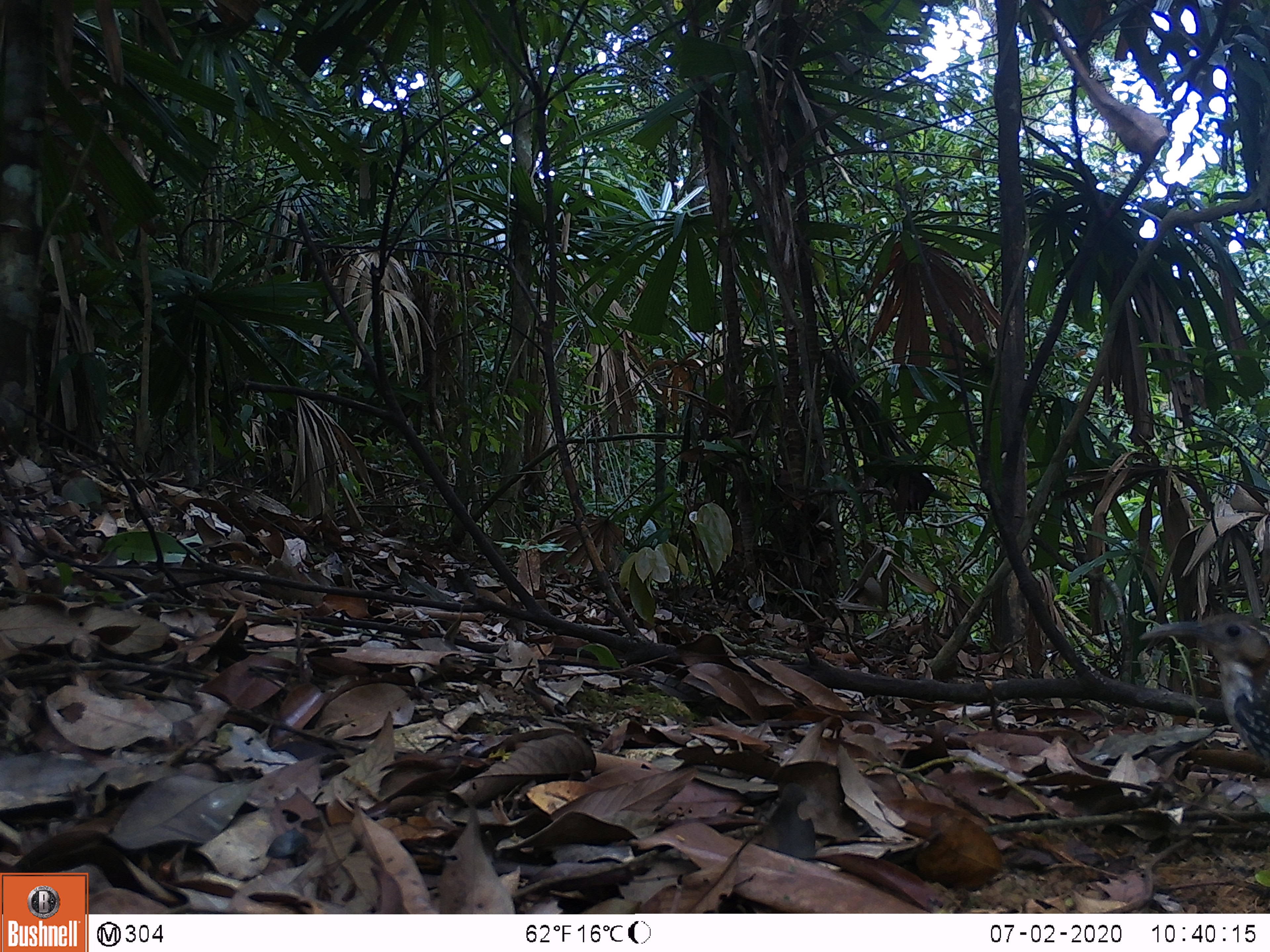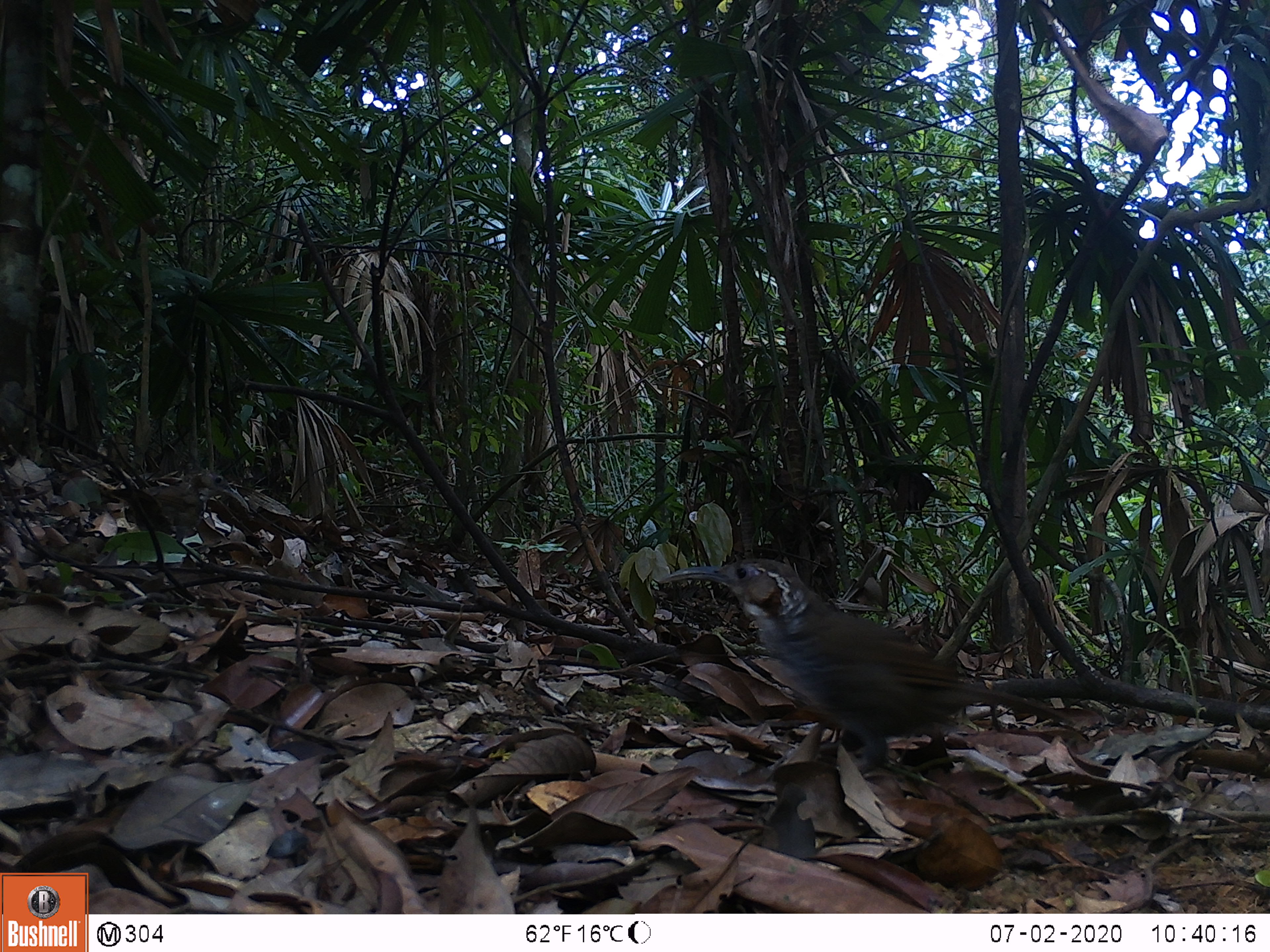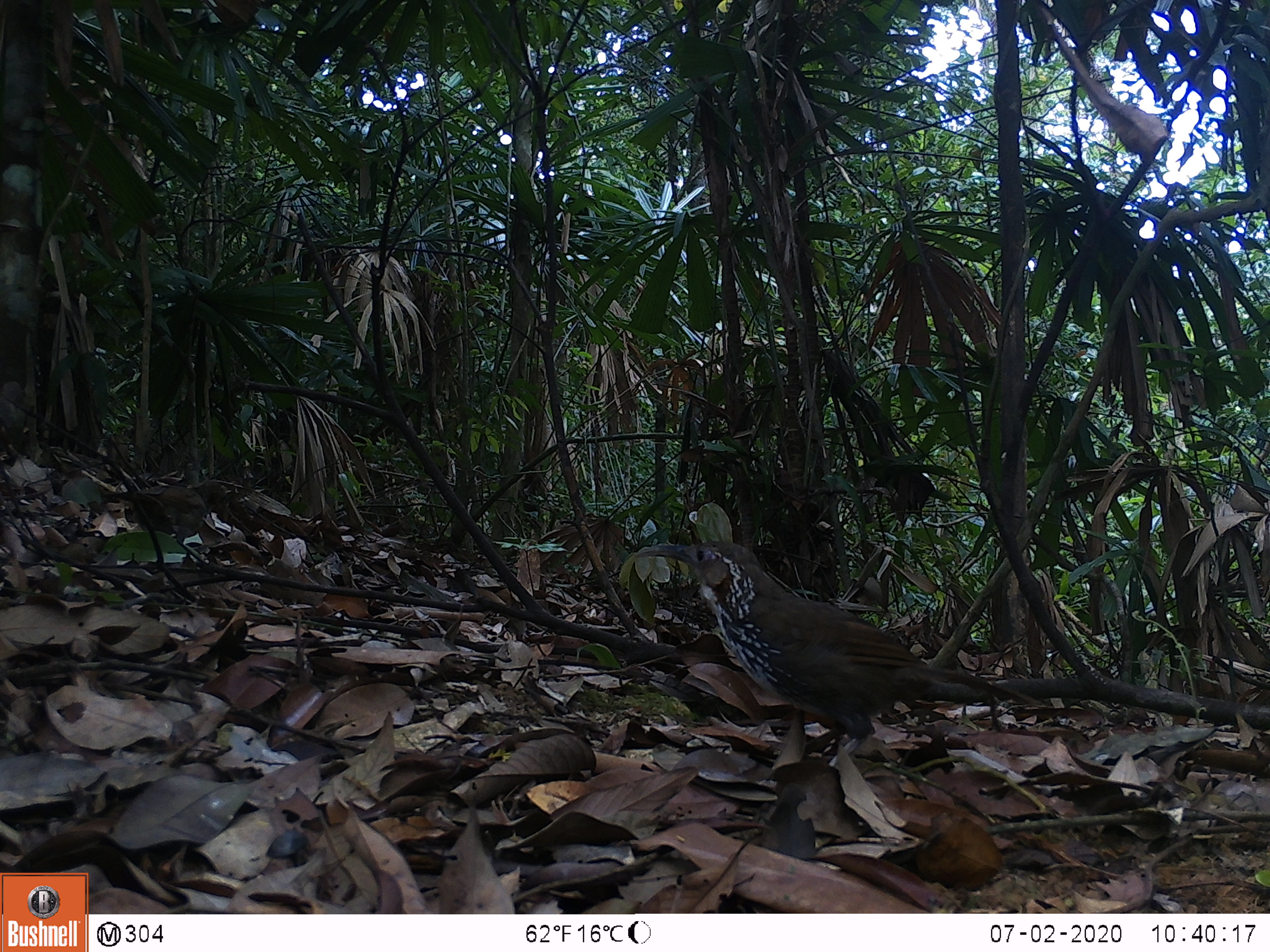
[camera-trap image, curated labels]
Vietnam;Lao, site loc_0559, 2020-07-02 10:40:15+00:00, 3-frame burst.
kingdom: Animalia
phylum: Chordata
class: Aves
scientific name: Aves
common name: bird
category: unidentified bird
Unidentified bird (bird) (Aves). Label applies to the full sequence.